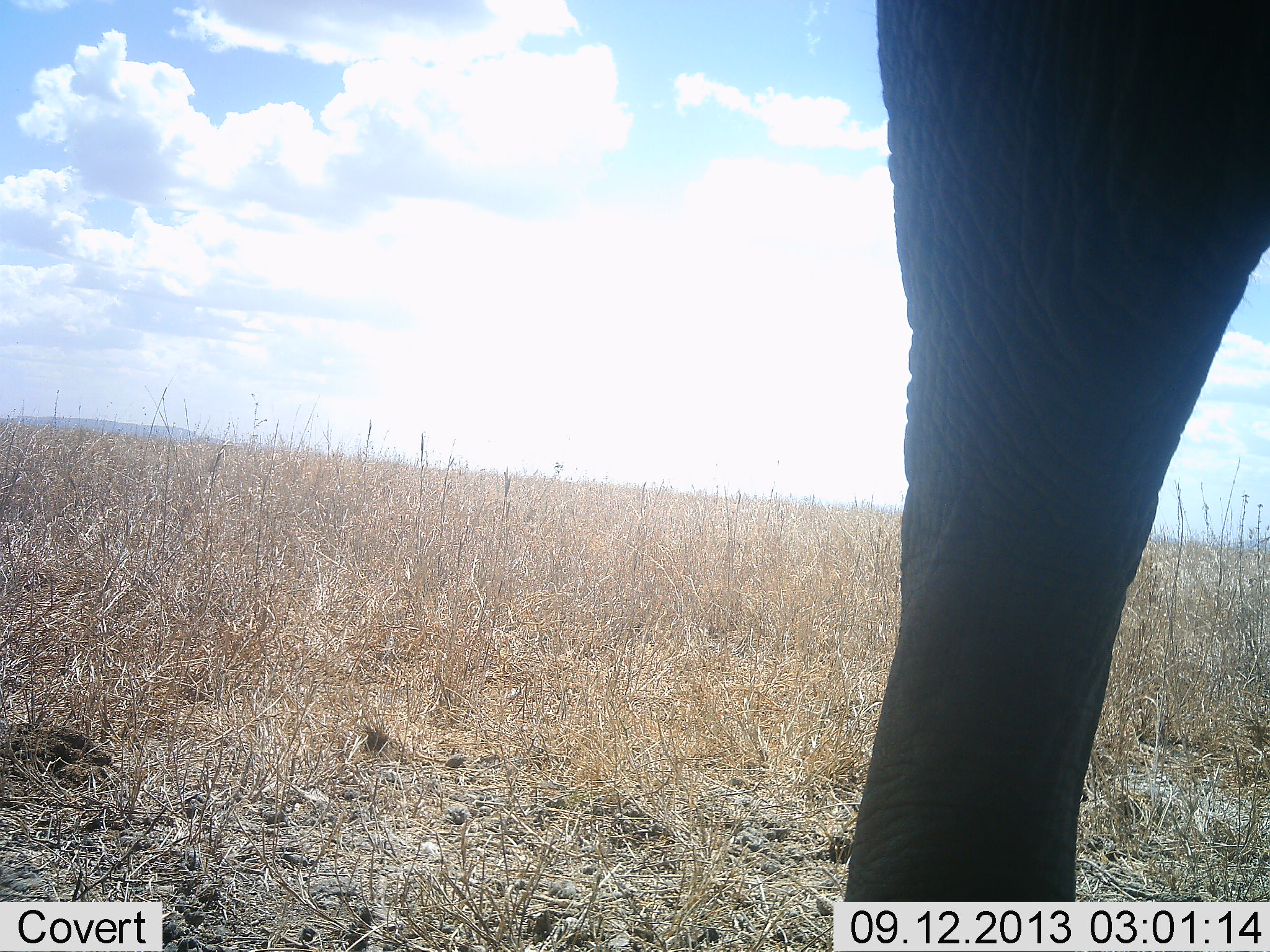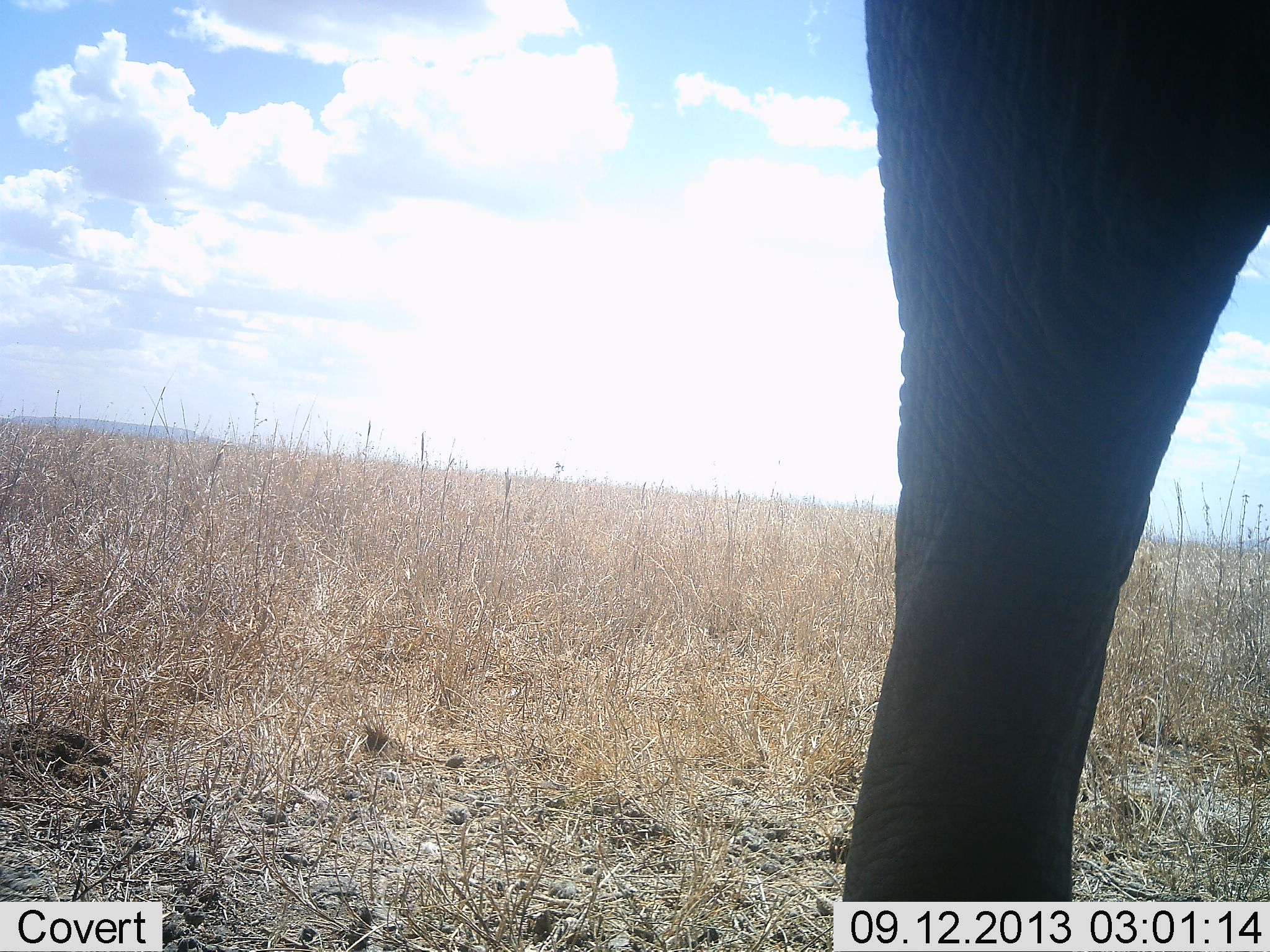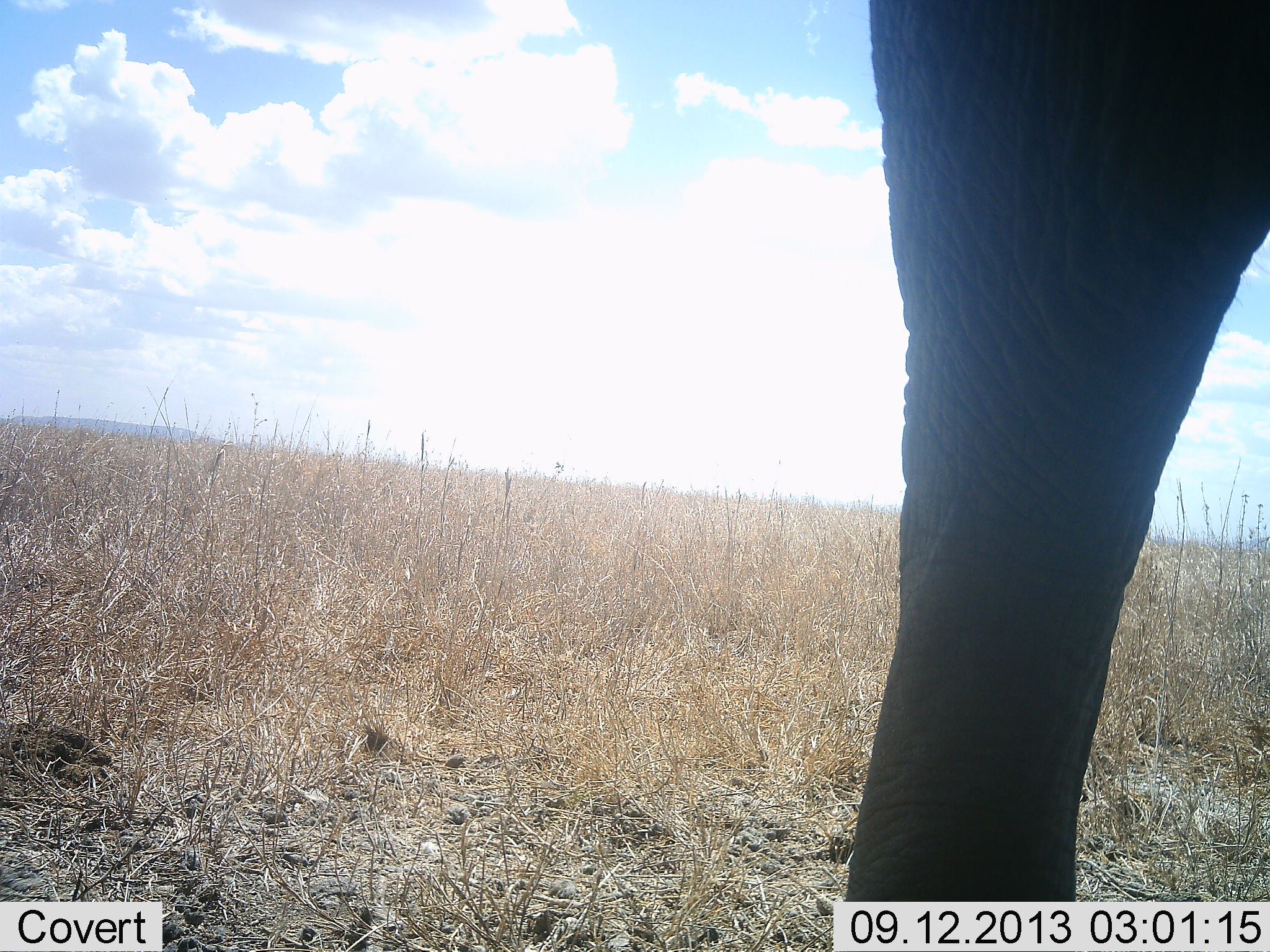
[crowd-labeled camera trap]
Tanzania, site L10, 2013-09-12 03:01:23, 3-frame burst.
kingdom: Animalia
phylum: Chordata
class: Mammalia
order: Proboscidea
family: Elephantidae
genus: Loxodonta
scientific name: Loxodonta africana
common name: african bush elephant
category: elephant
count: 1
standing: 100%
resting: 0%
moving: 0%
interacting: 0%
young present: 0%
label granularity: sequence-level